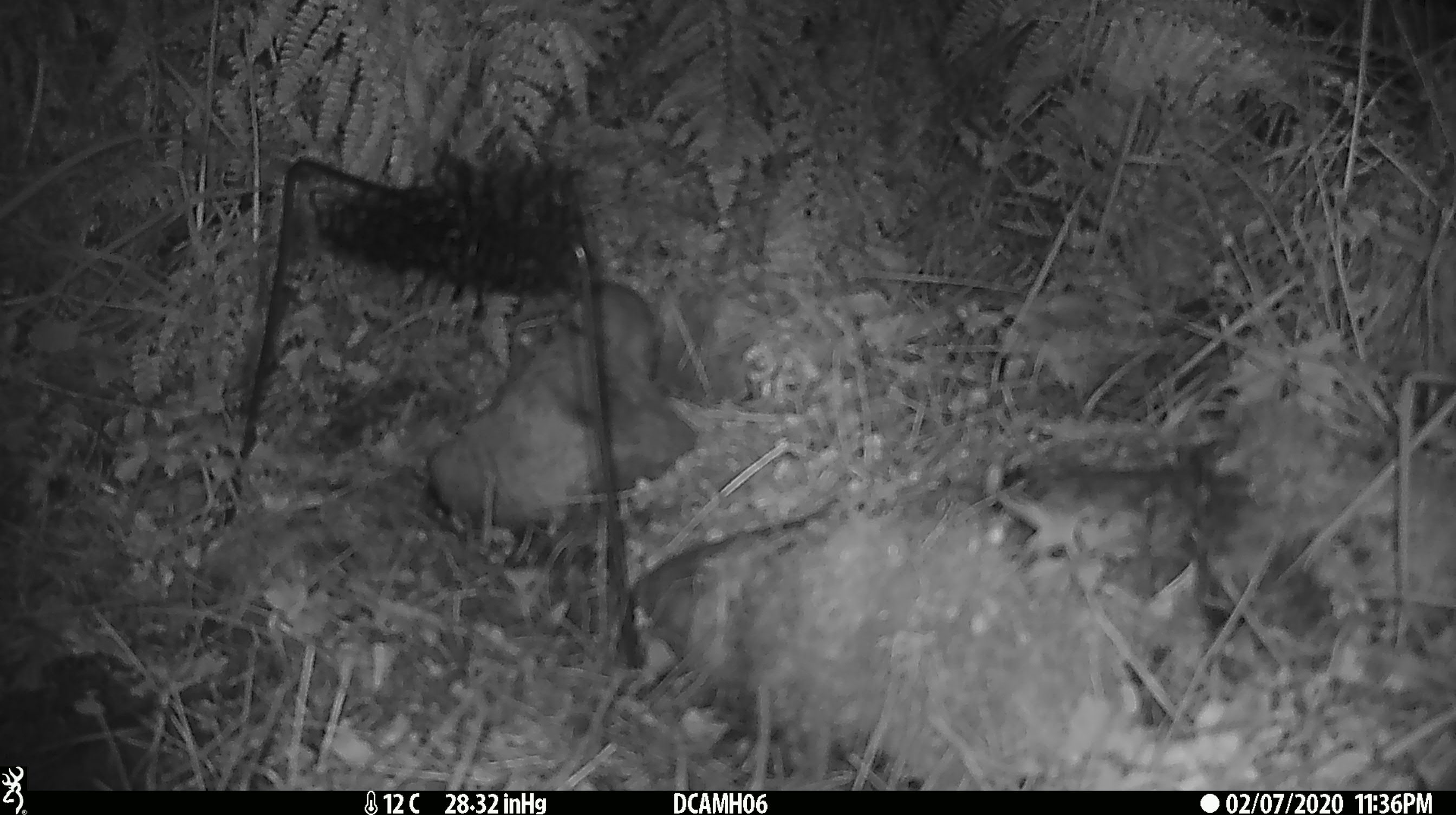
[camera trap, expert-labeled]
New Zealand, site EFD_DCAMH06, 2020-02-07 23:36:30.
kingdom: Animalia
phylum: Chordata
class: Mammalia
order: Rodentia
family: Muridae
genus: Mus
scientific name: Mus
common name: mouse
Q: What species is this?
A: Mouse (Mus).